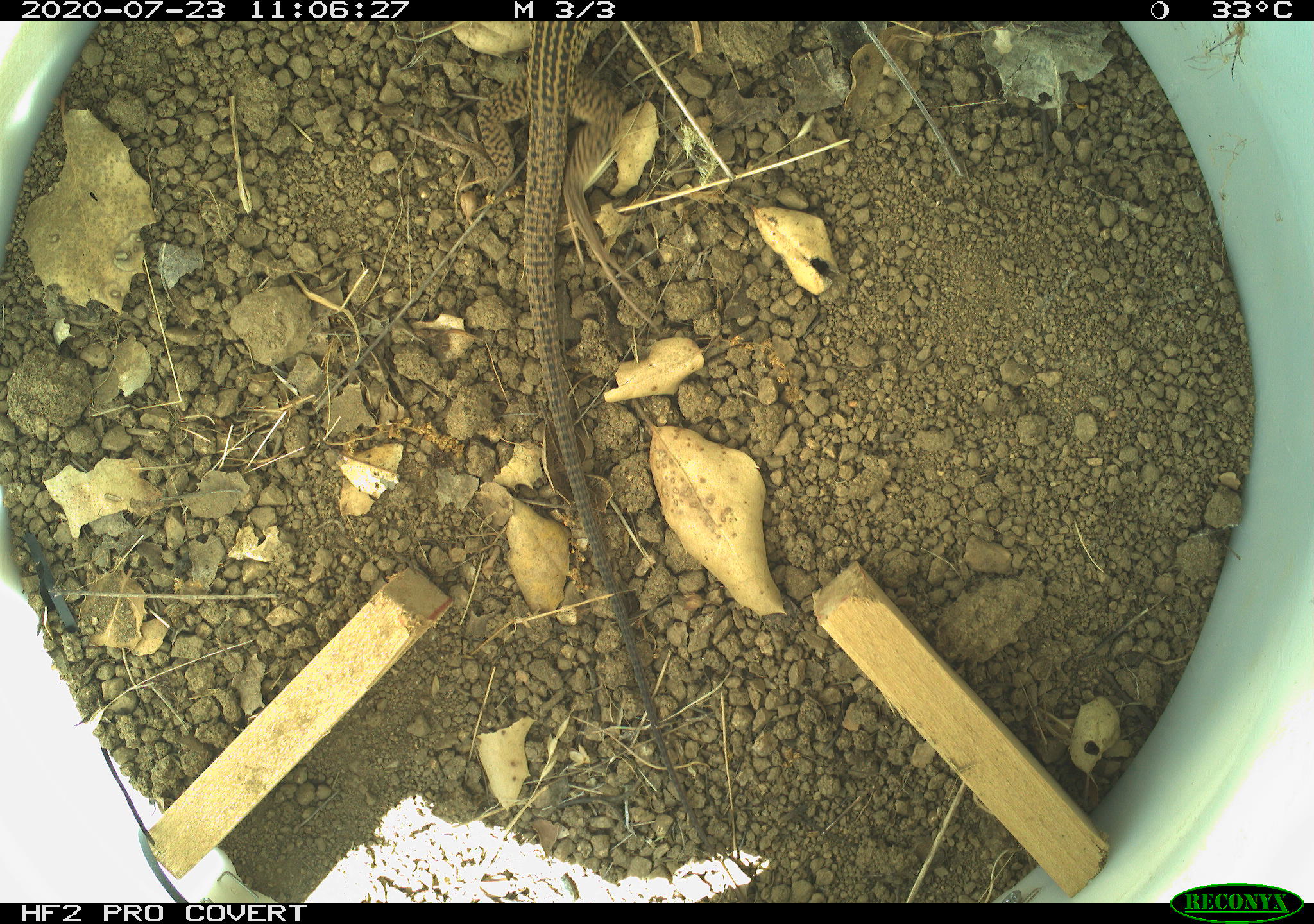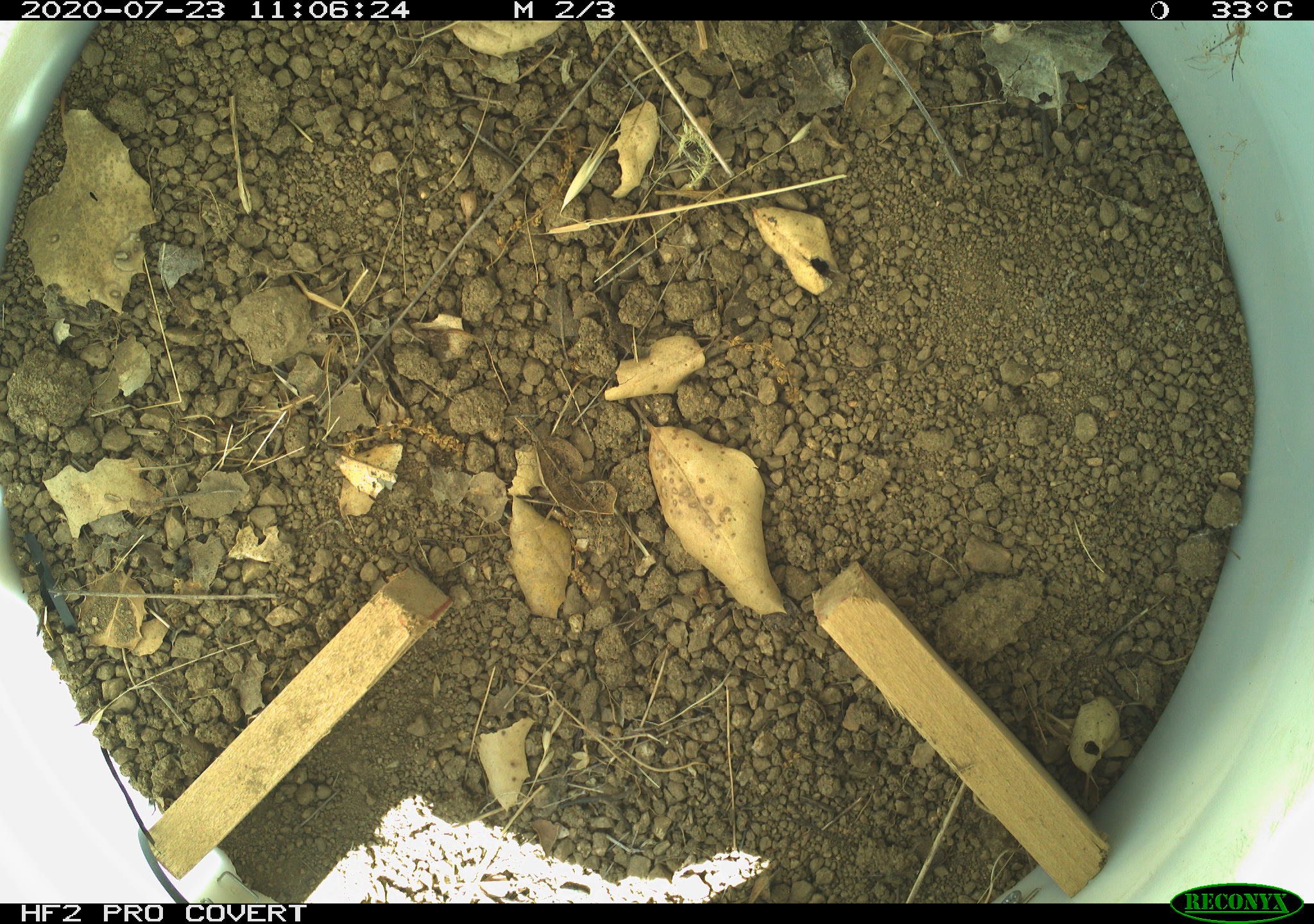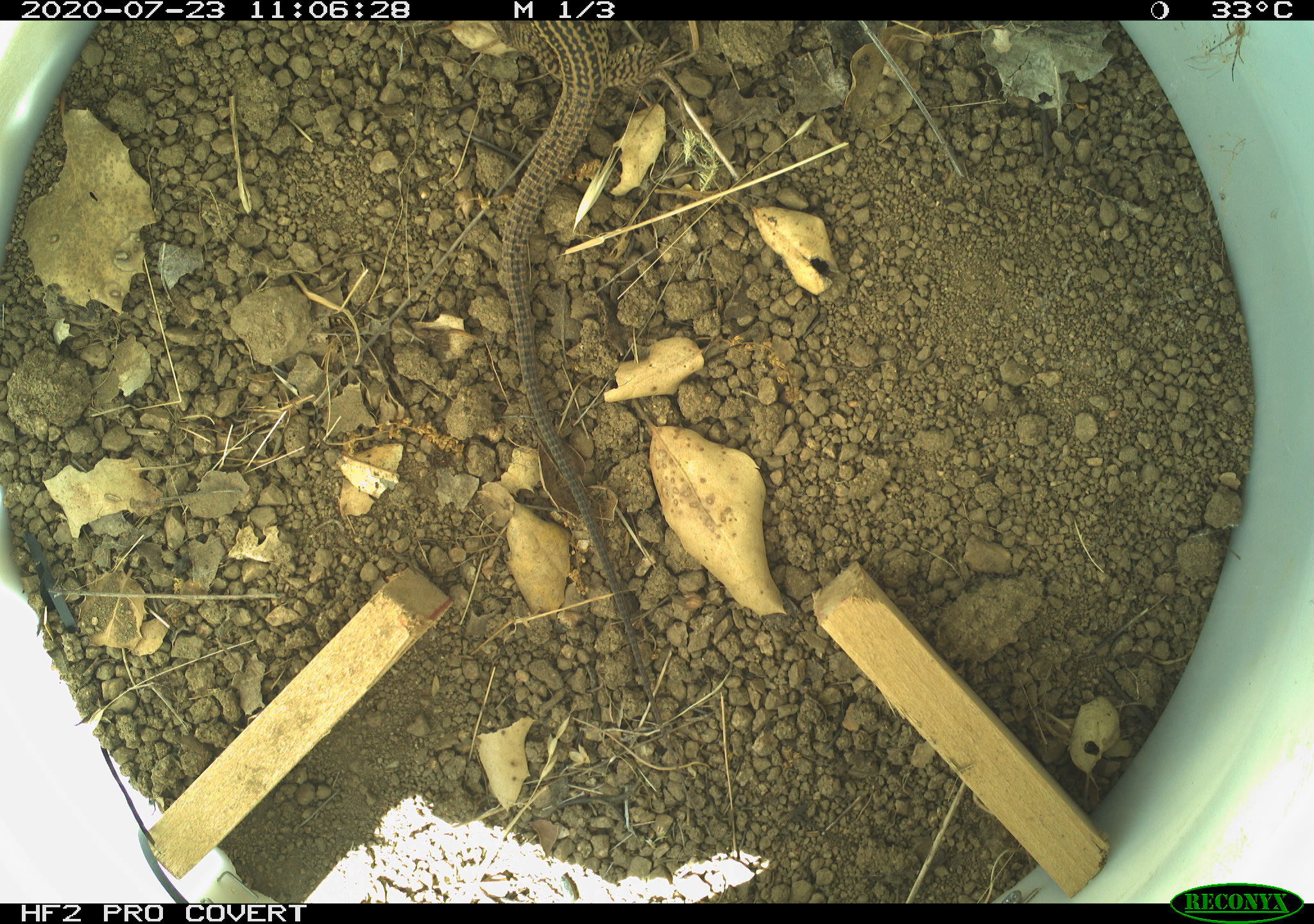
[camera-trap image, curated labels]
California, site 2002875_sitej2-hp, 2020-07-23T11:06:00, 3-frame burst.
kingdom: Animalia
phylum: Chordata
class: Reptilia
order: Squamata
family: Teiidae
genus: Aspidoscelis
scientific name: Aspidoscelis tigris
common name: western whiptail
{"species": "western whiptail (Aspidoscelis tigris)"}